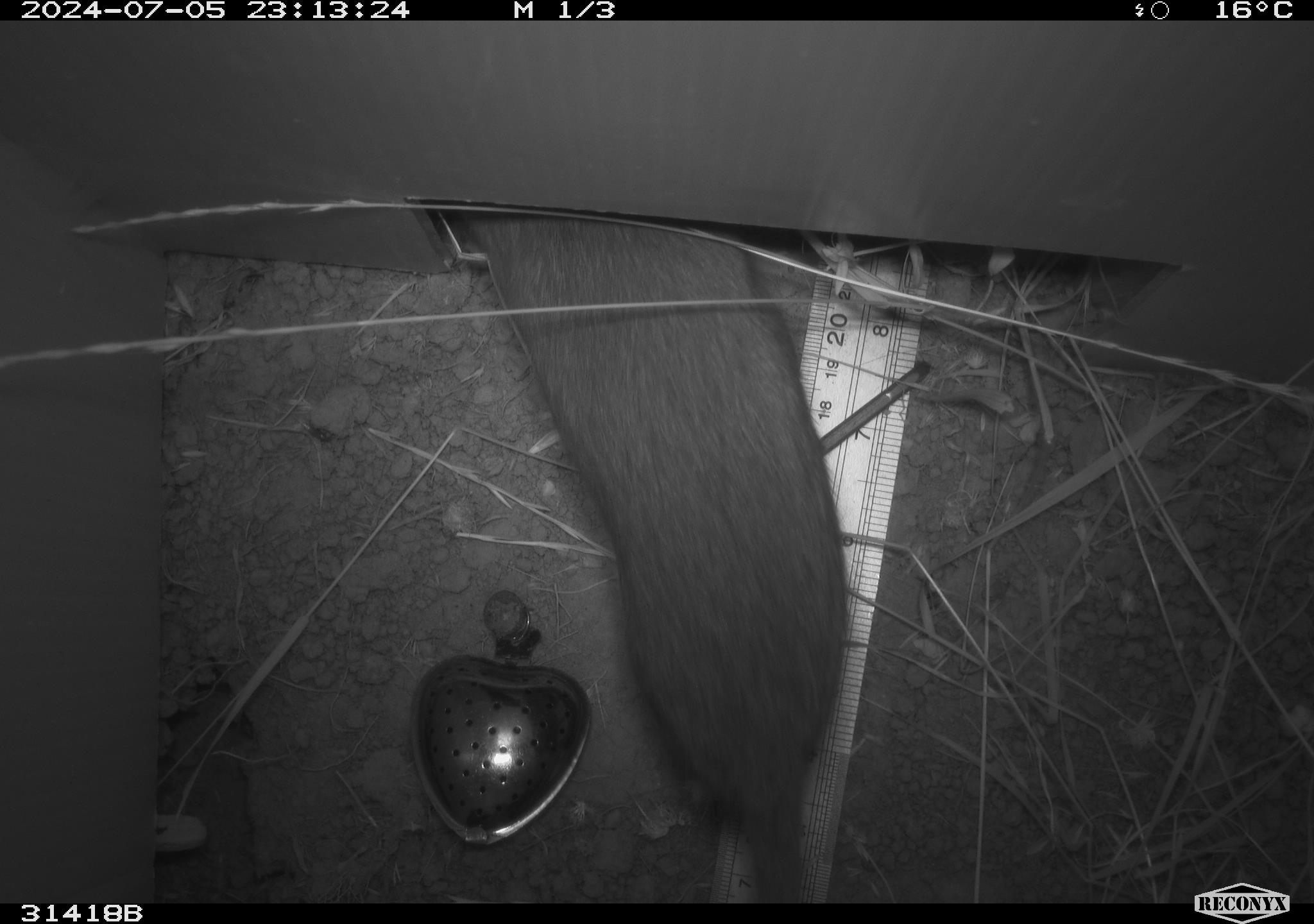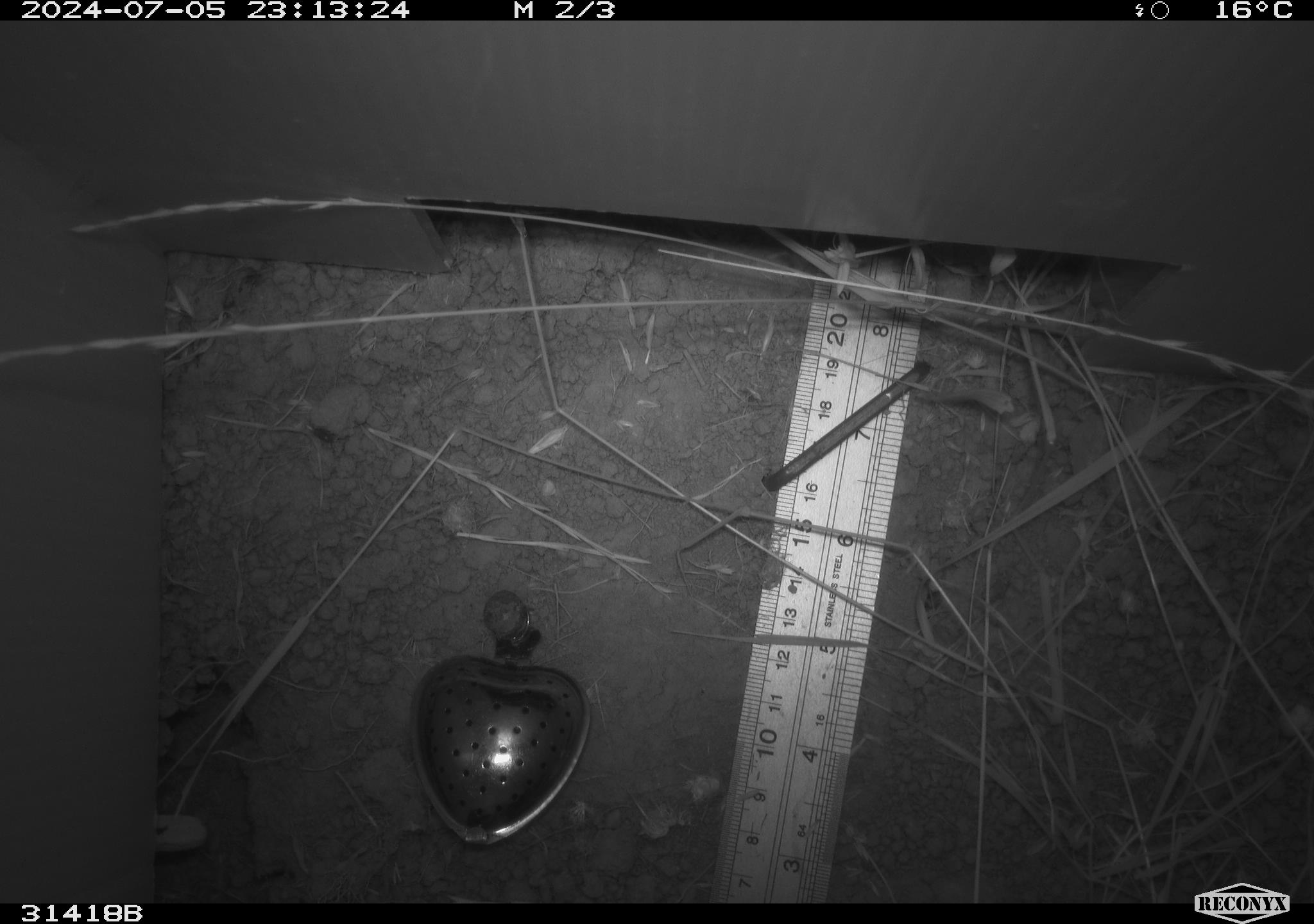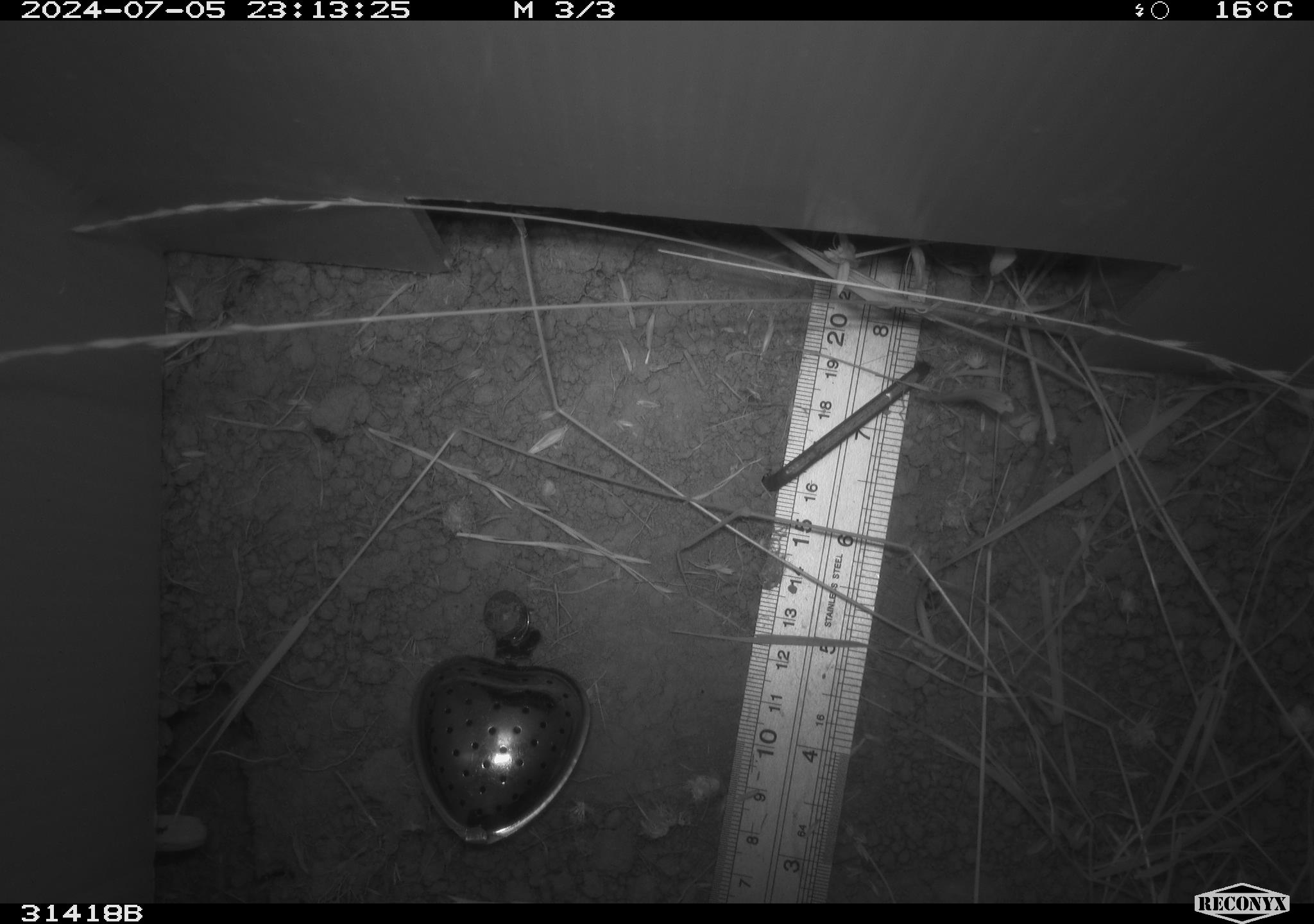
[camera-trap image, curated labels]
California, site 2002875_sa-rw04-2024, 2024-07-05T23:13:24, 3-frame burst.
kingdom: Animalia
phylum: Chordata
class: Mammalia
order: Rodentia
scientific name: Rodentia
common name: rodent